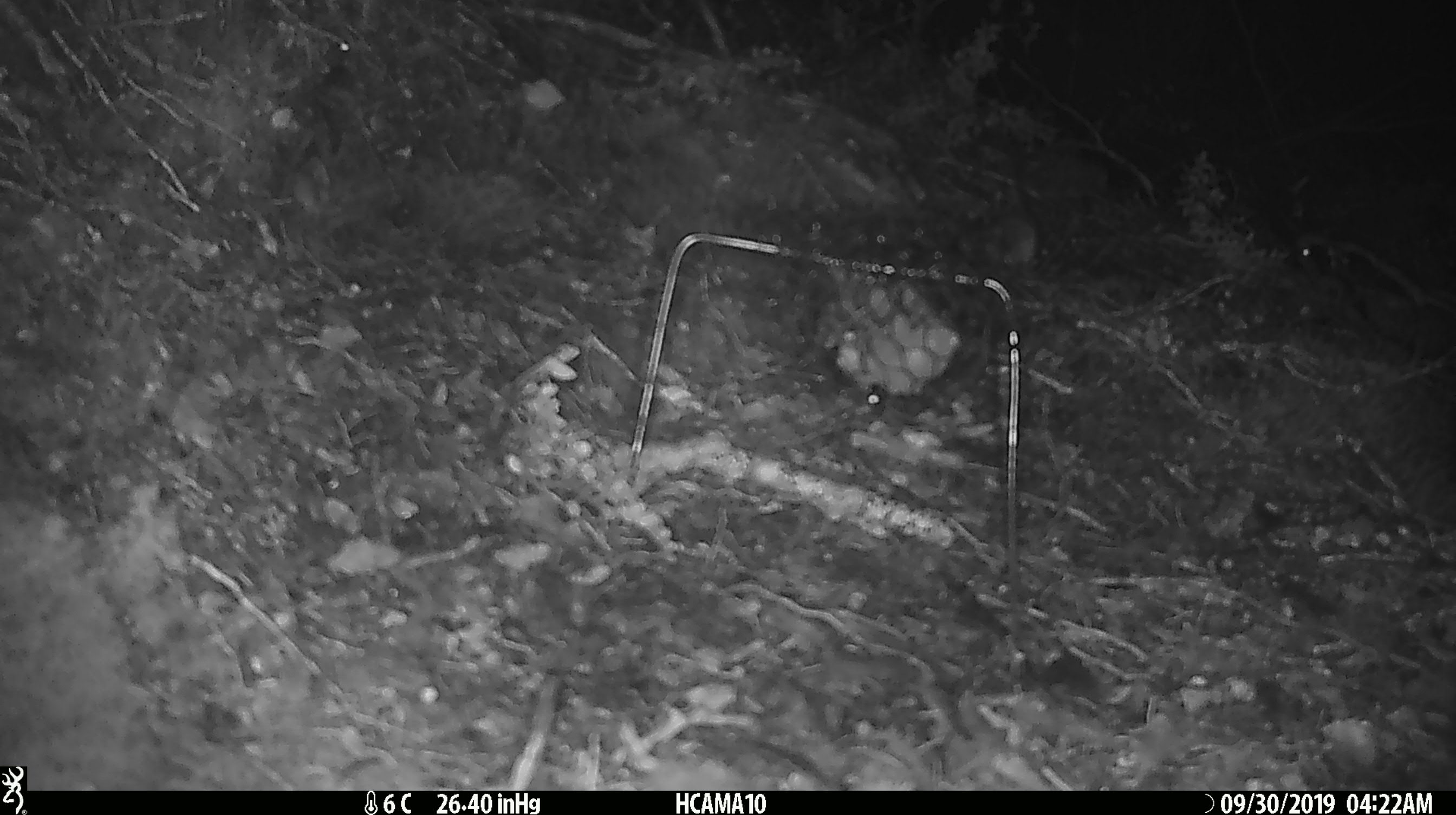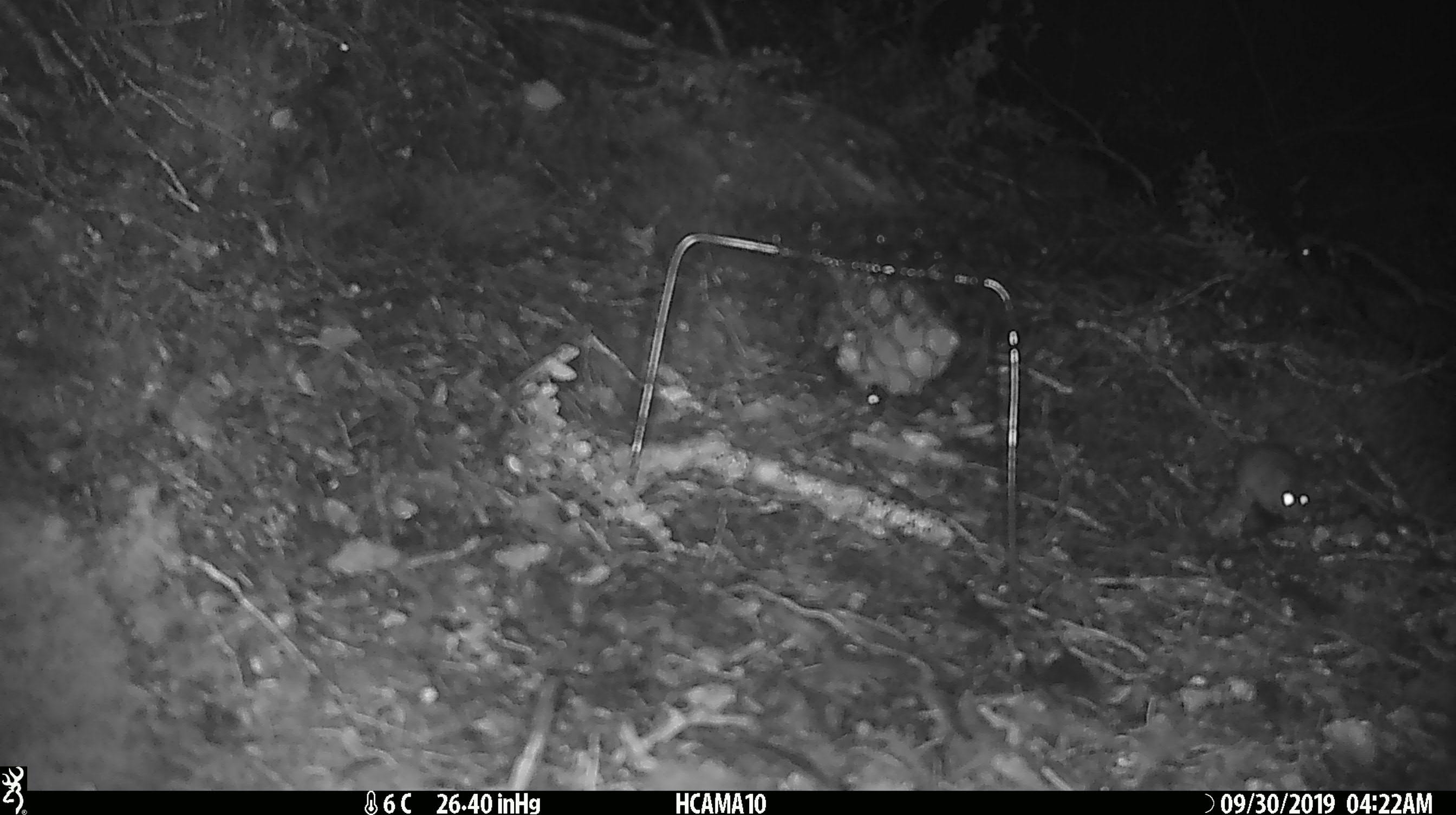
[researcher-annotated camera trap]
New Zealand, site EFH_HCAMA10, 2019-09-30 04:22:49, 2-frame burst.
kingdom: Animalia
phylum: Chordata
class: Mammalia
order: Rodentia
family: Muridae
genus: Mus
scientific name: Mus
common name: mouse